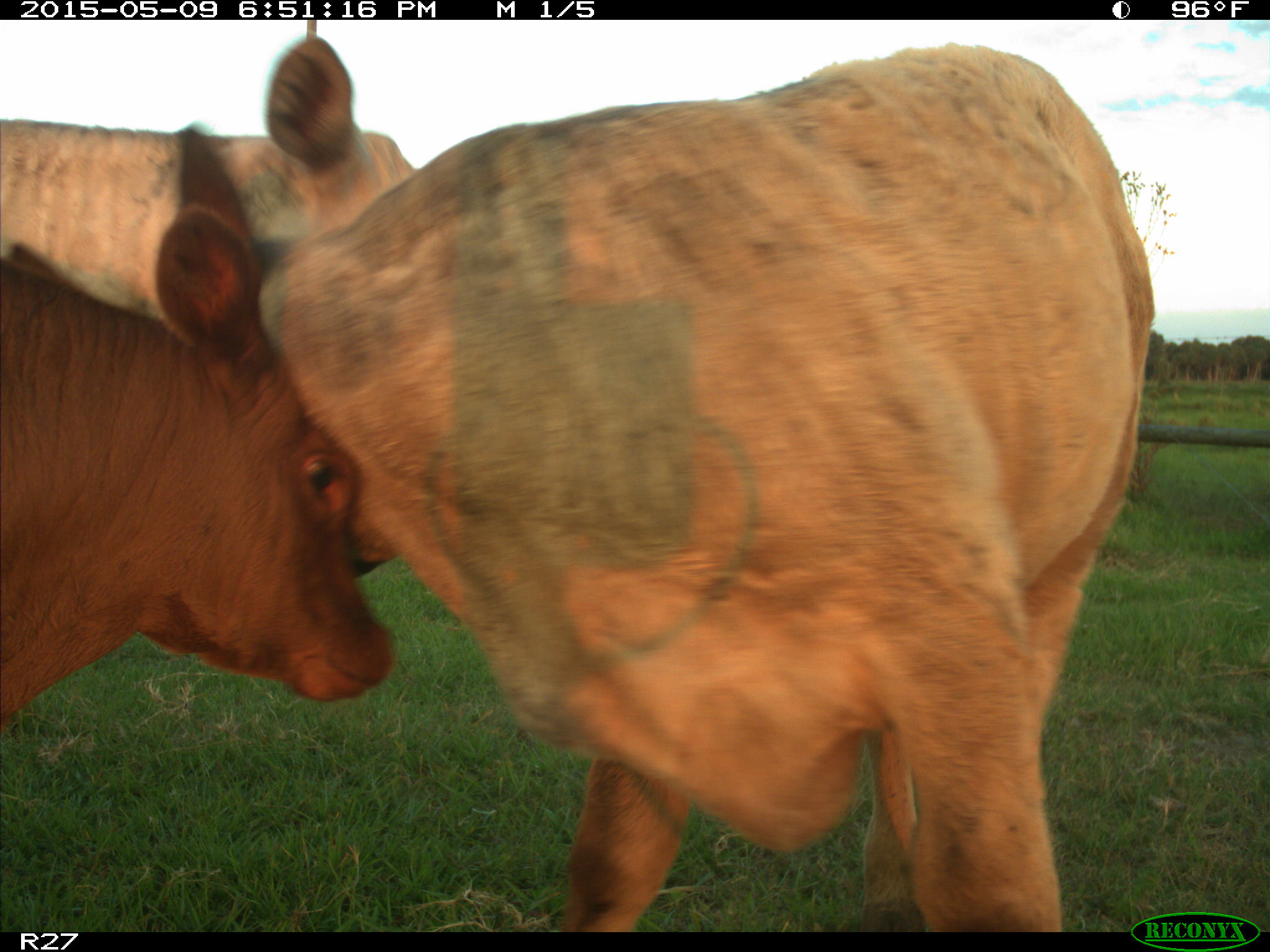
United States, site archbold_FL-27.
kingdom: Animalia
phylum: Chordata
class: Mammalia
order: Artiodactyla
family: Bovidae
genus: Bos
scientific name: Bos taurus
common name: domestic cow